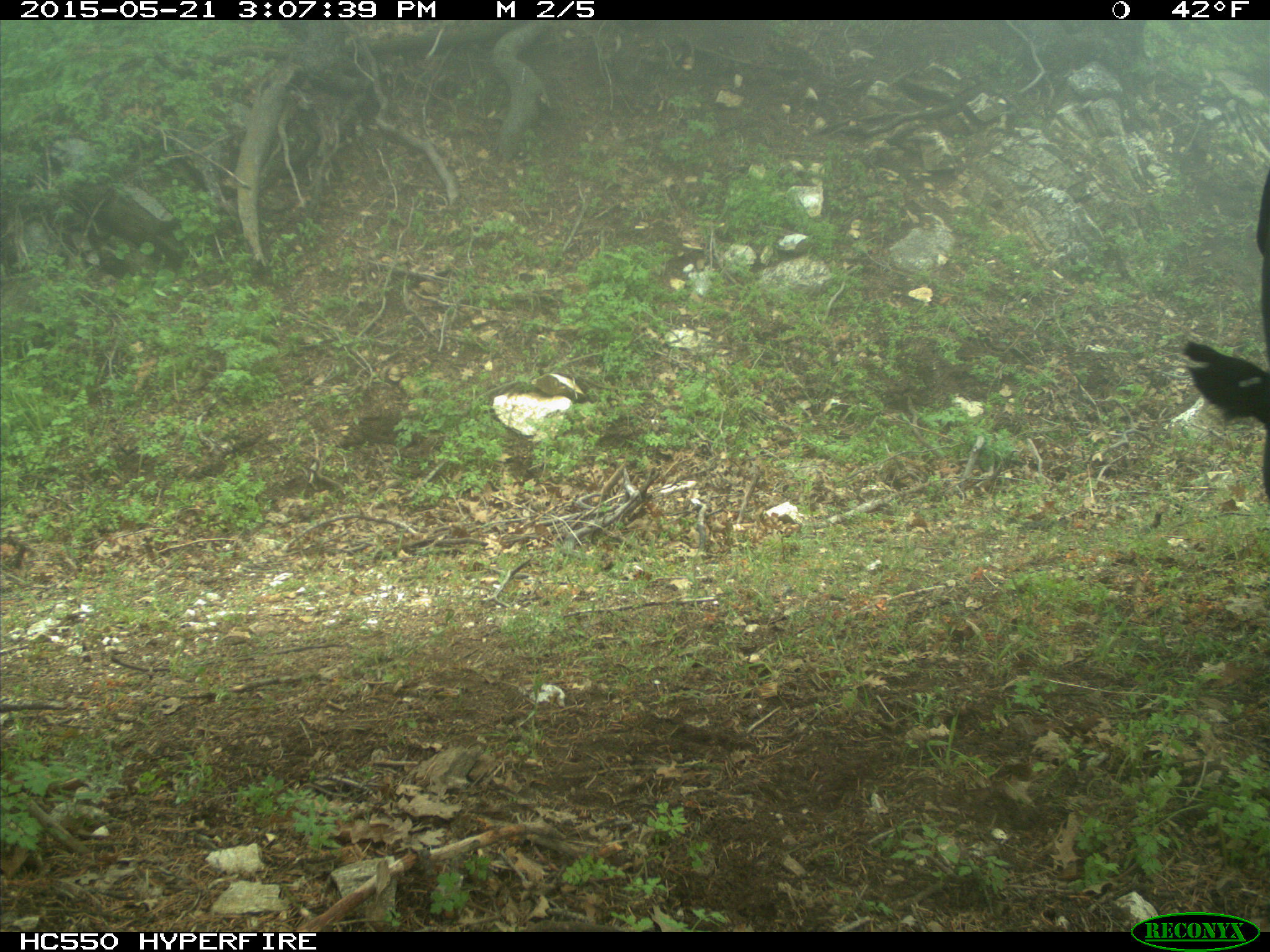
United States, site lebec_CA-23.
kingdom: Animalia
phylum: Chordata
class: Mammalia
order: Artiodactyla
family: Bovidae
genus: Bos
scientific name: Bos taurus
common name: domestic cow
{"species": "Bos taurus (domestic cow)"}